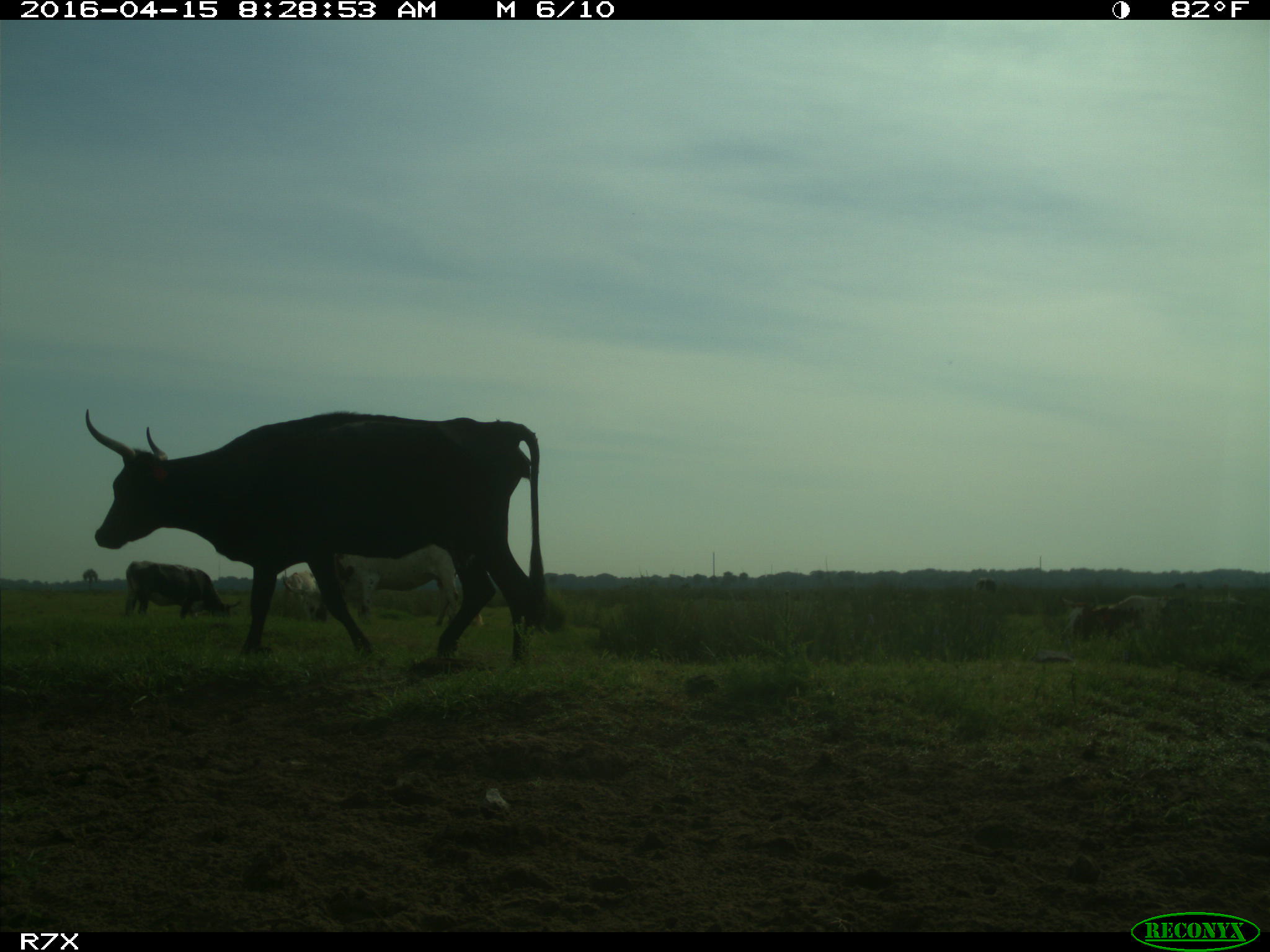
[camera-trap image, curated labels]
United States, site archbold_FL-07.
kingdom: Animalia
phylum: Chordata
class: Mammalia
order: Artiodactyla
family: Bovidae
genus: Bos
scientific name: Bos taurus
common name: domestic cow